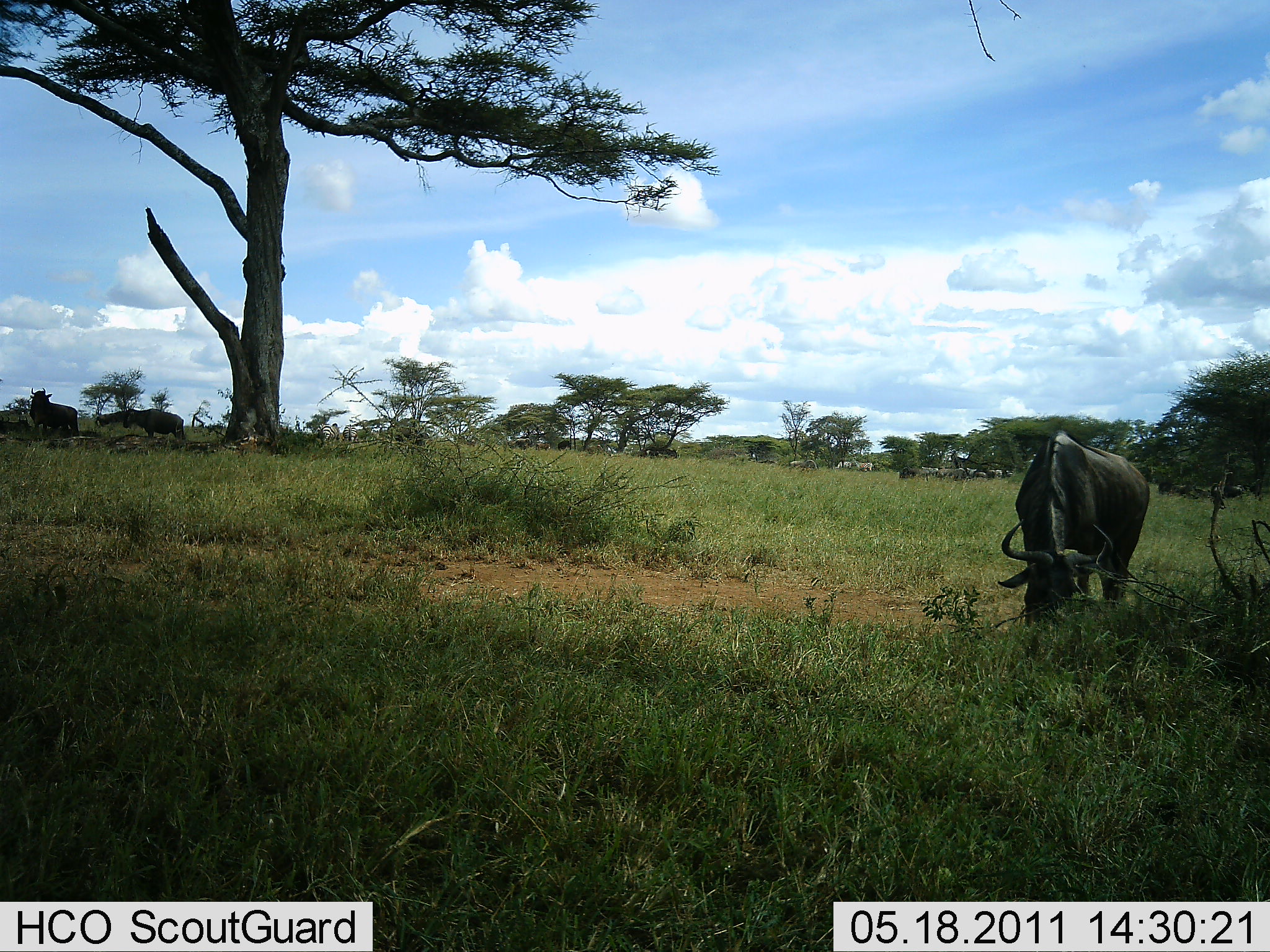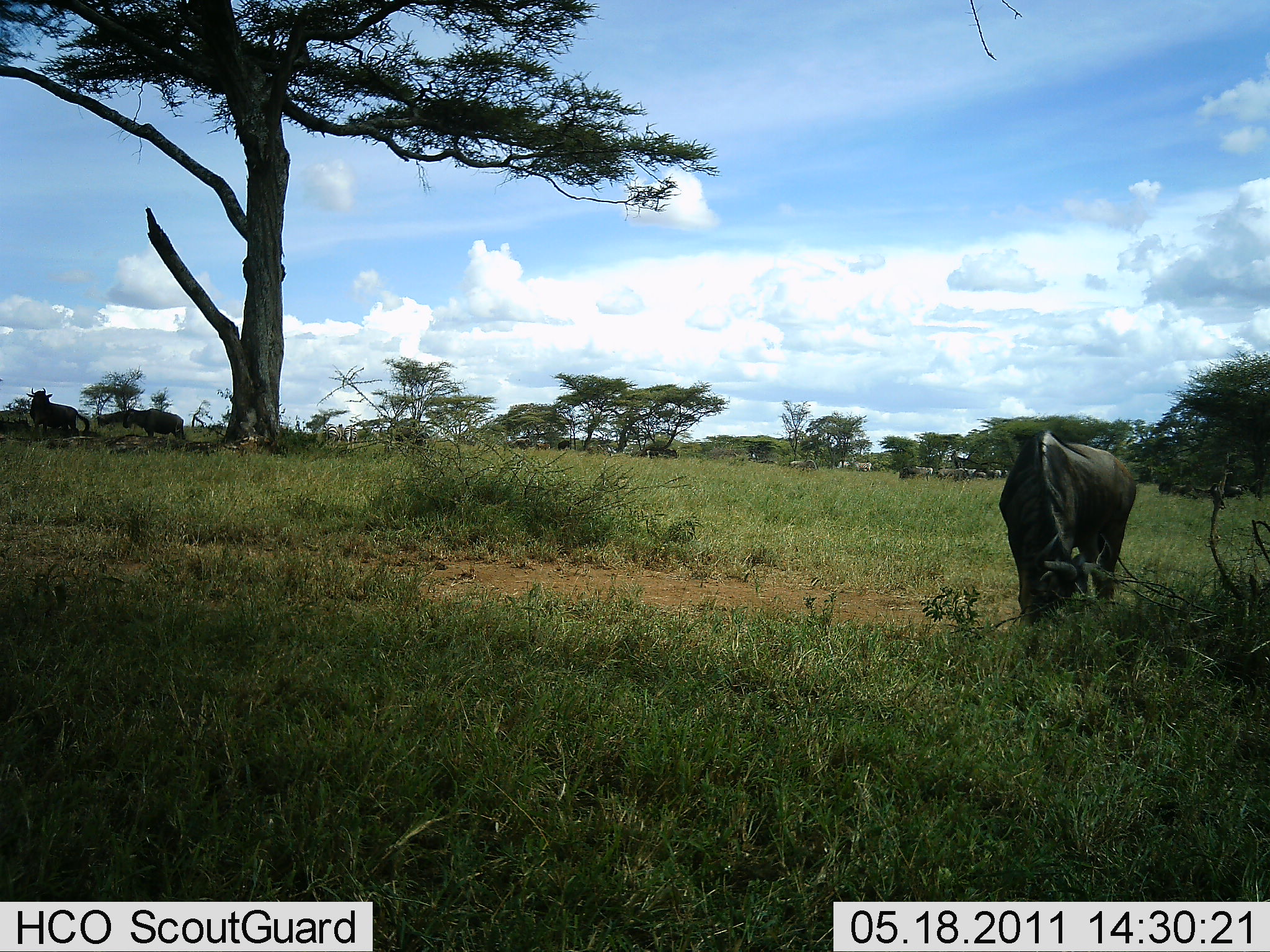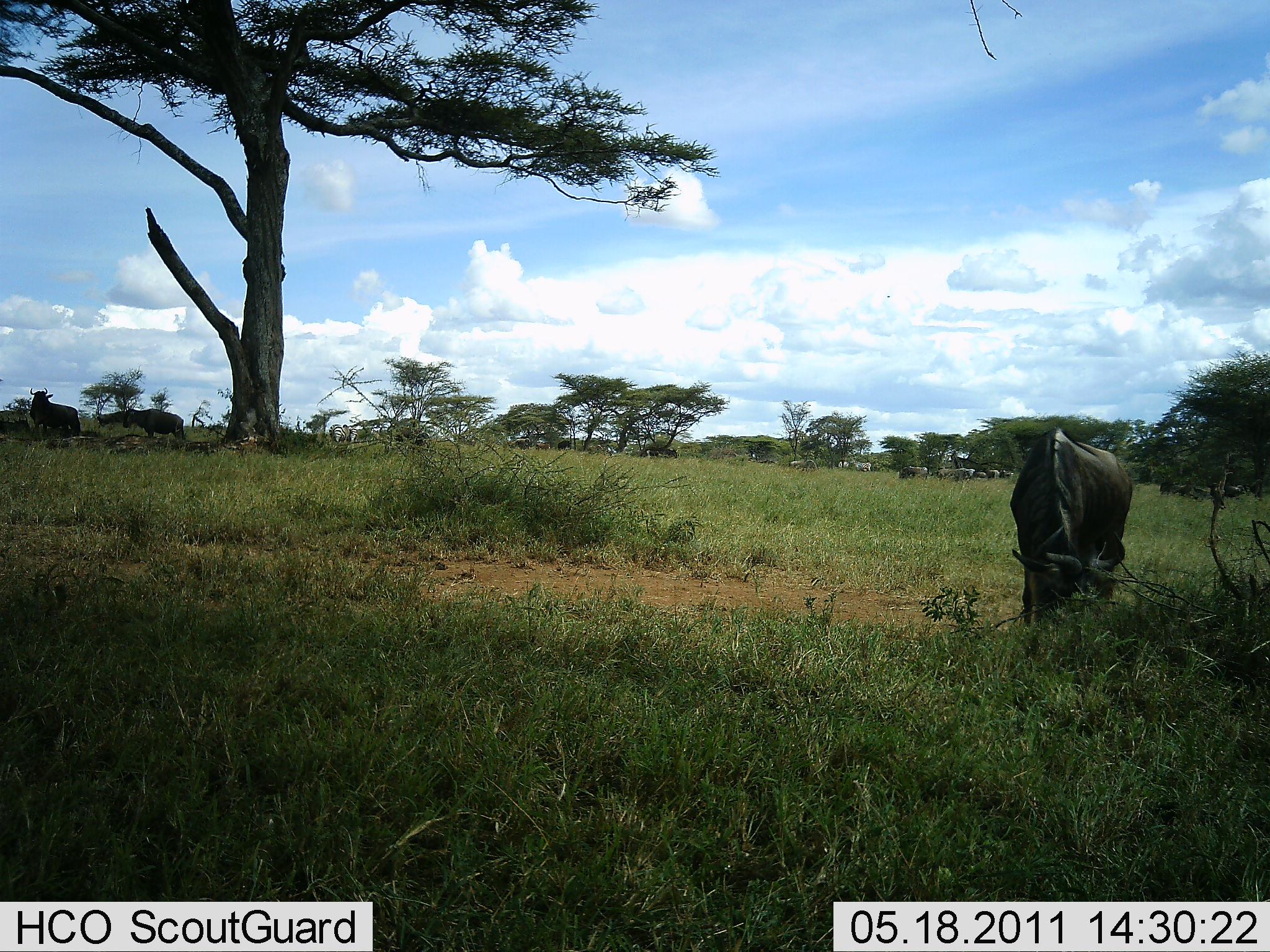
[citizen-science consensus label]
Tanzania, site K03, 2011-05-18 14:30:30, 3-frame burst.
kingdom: Animalia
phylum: Chordata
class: Mammalia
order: Artiodactyla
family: Bovidae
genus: Connochaetes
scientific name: Connochaetes taurinus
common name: blue wildebeest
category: wildebeest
Wildebeest (blue wildebeest) (Connochaetes taurinus), count 3. Behavior (volunteer vote fractions): standing 73%, resting 7%, moving 7%, interacting 0%. Young present (vote fraction): 0%. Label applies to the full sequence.